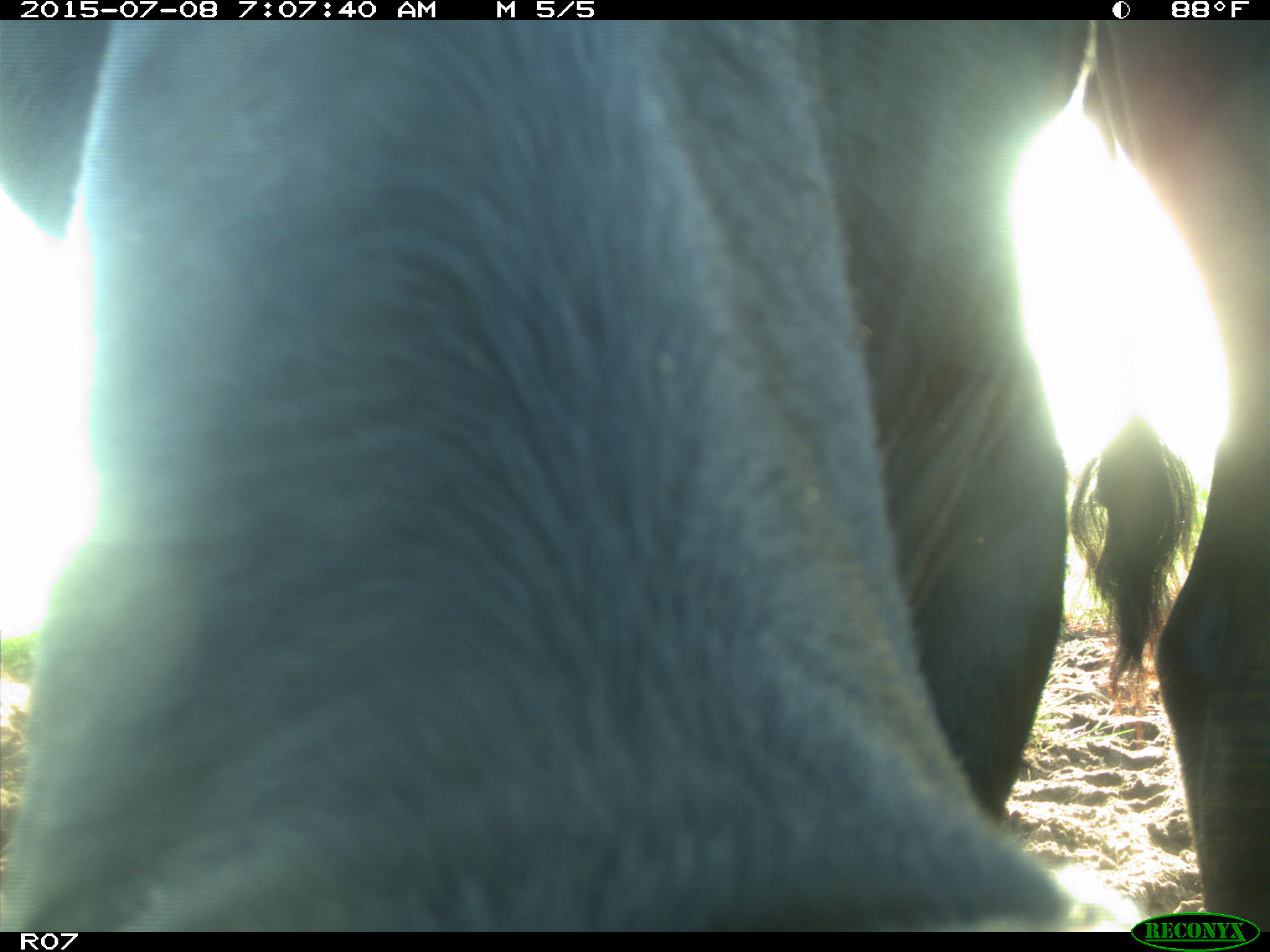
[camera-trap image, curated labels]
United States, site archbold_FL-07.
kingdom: Animalia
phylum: Chordata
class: Mammalia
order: Artiodactyla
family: Bovidae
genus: Bos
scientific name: Bos taurus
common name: domestic cow